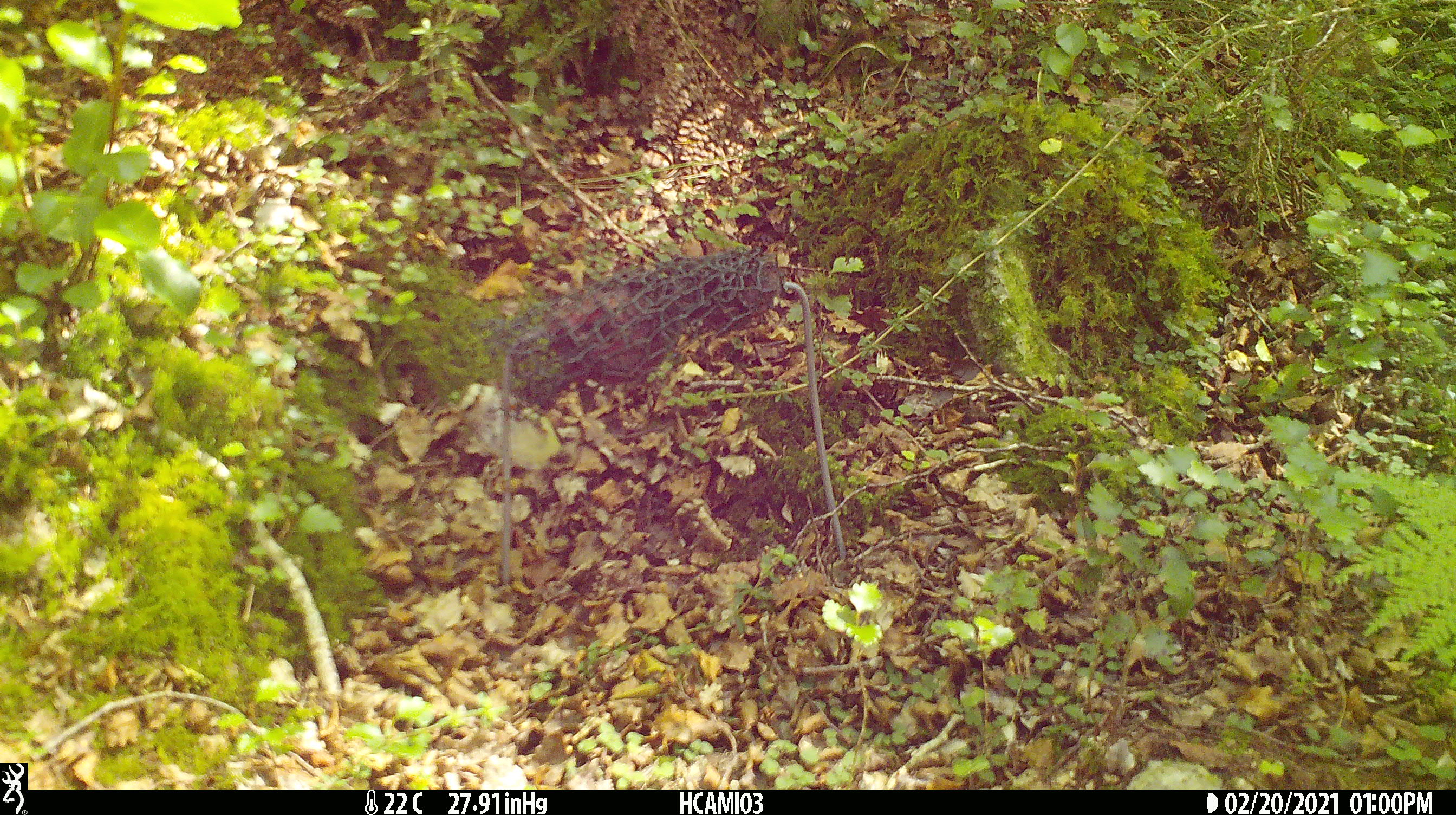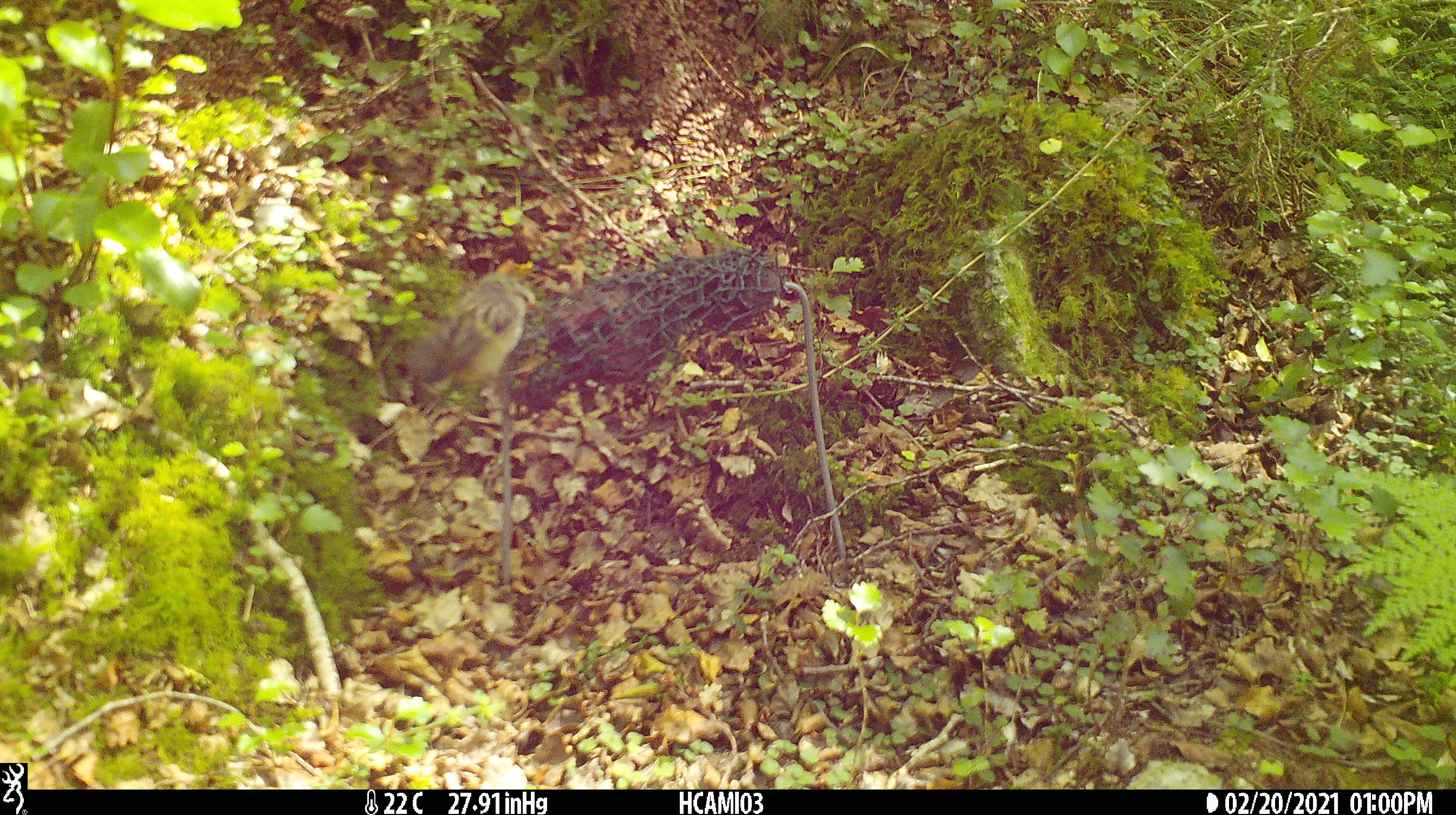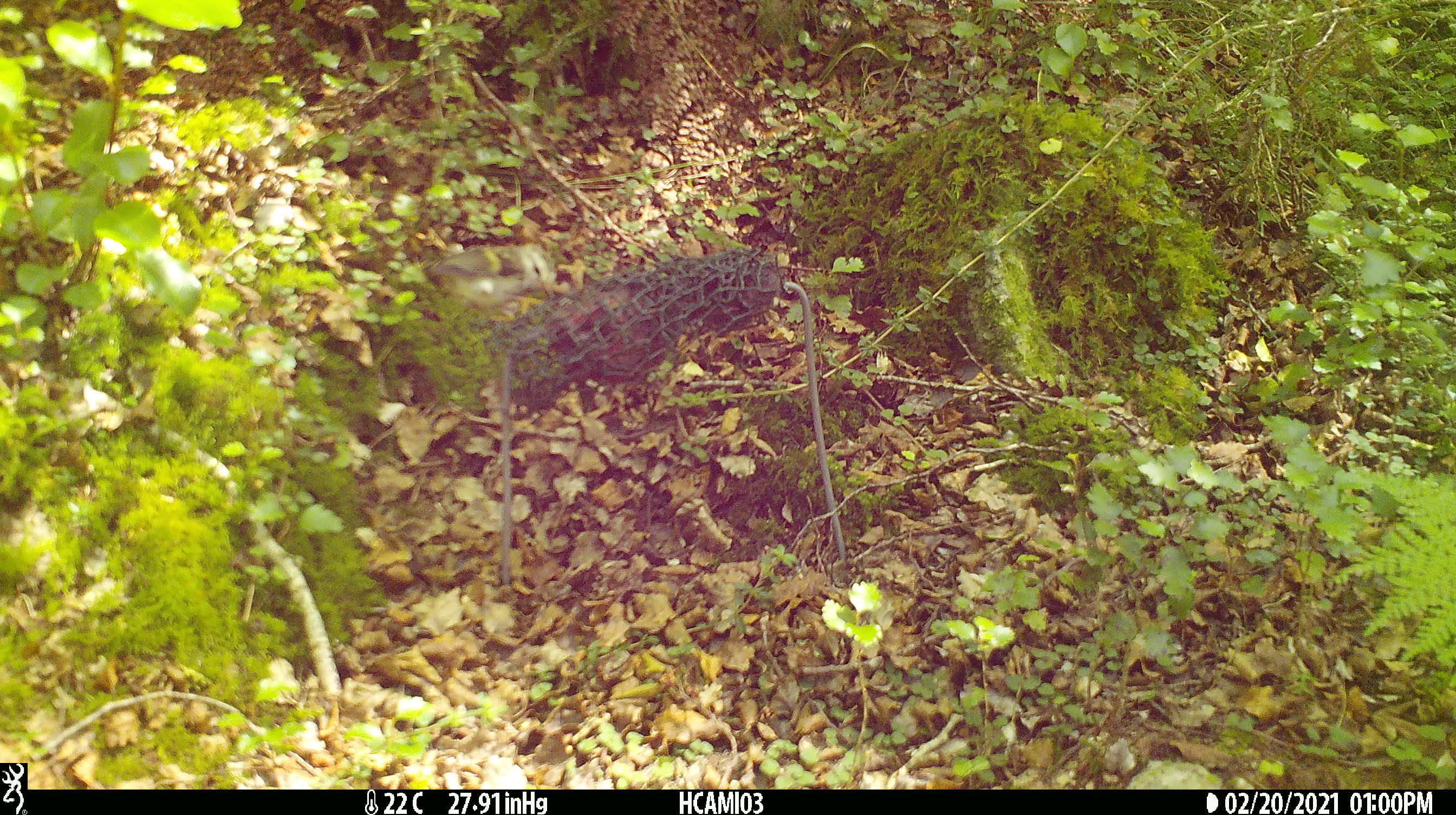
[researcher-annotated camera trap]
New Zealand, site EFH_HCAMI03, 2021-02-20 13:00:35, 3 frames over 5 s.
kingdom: Animalia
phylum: Chordata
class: Aves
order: Passeriformes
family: Acanthisittidae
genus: Acanthisitta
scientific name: Acanthisitta chloris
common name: rifleman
Rifleman (Acanthisitta chloris).